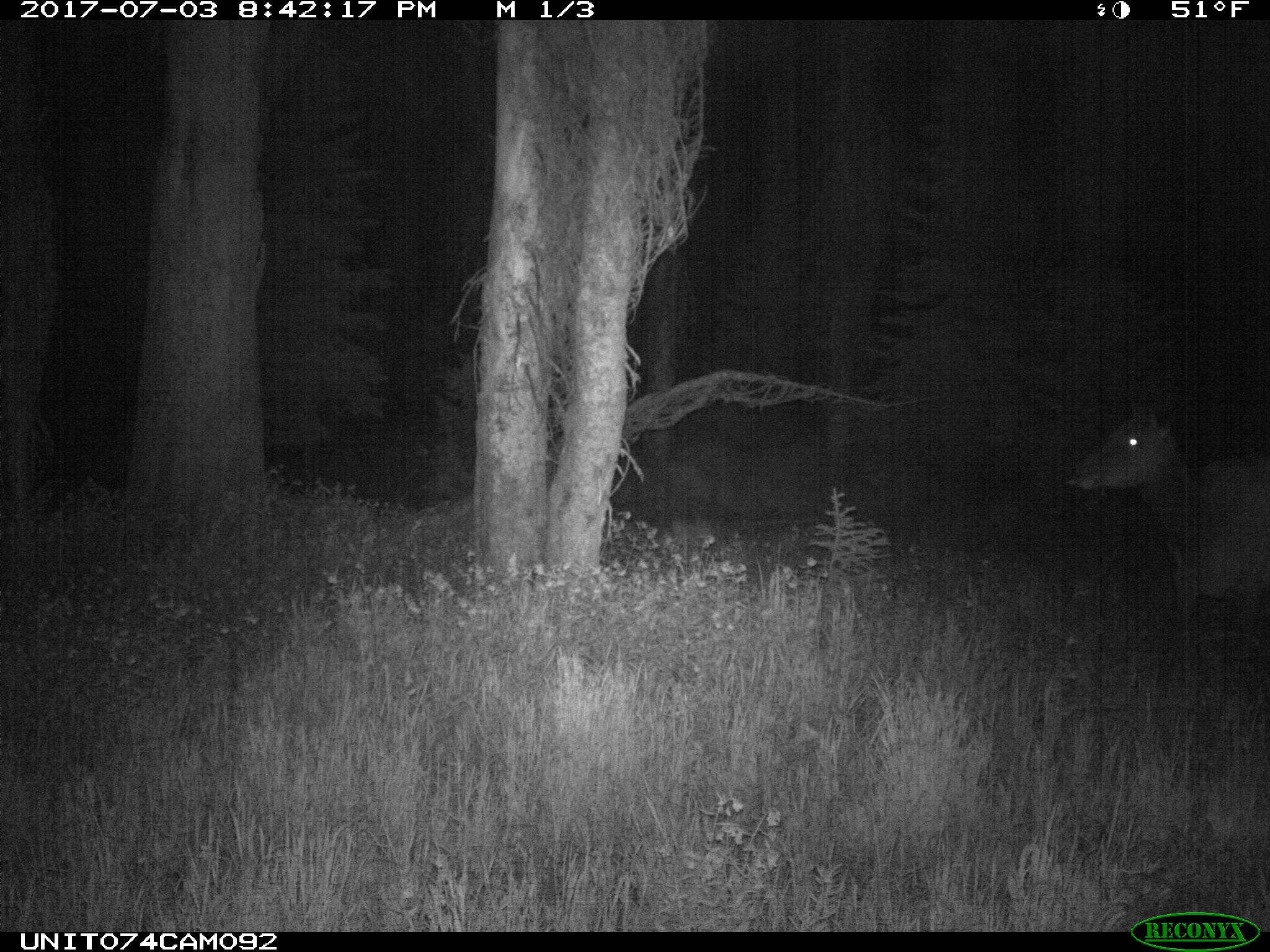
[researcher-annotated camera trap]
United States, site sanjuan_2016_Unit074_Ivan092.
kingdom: Animalia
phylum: Chordata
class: Mammalia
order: Artiodactyla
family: Cervidae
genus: Cervus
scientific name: Cervus elaphus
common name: red deer